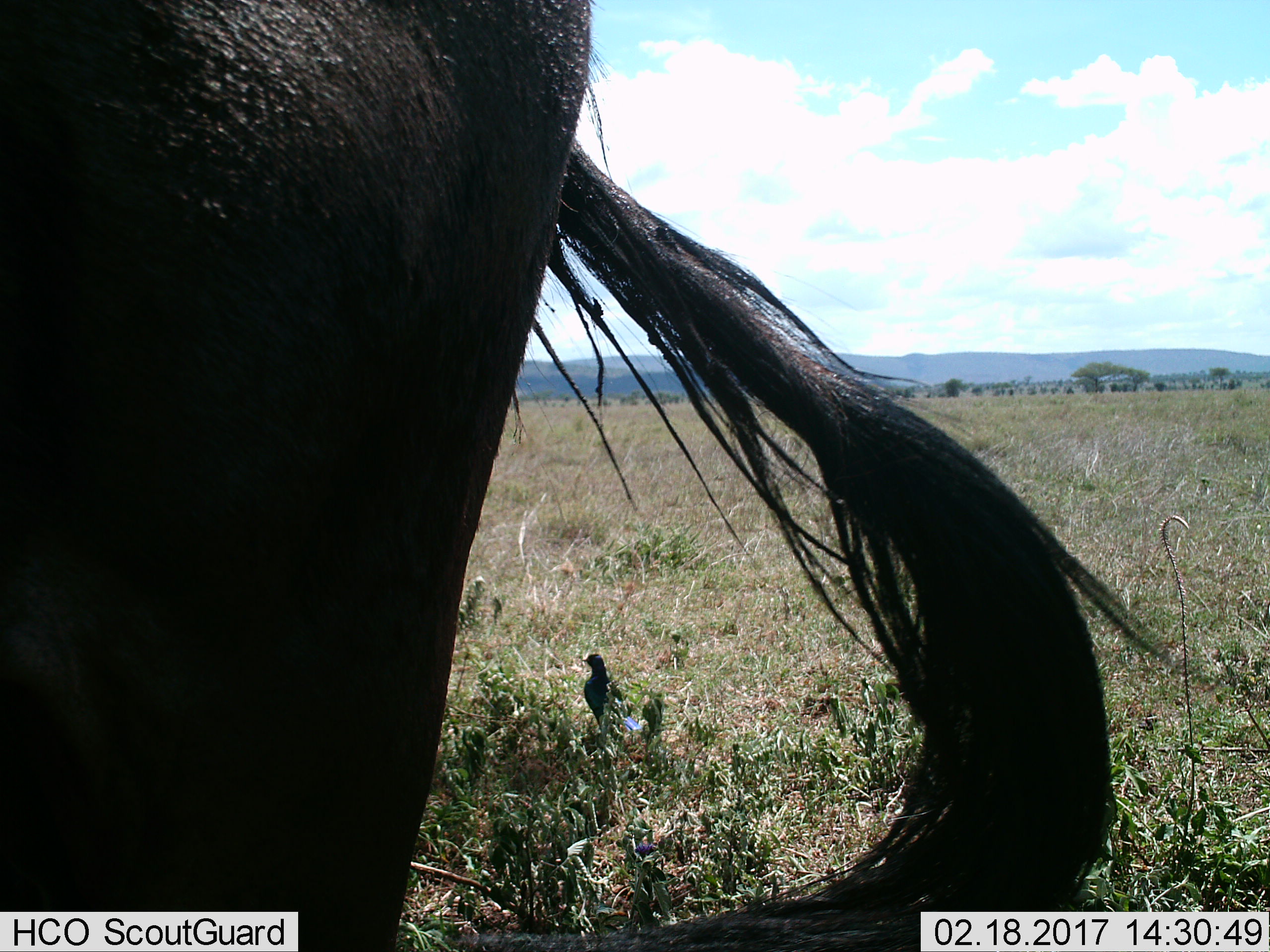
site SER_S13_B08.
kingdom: Animalia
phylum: Chordata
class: Mammalia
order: Artiodactyla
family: Bovidae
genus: Connochaetes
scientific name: Connochaetes taurinus taurinus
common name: blue wildebeest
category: wildebeestblue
Wildebeestblue (blue wildebeest) (Connochaetes taurinus taurinus), count 1. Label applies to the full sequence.